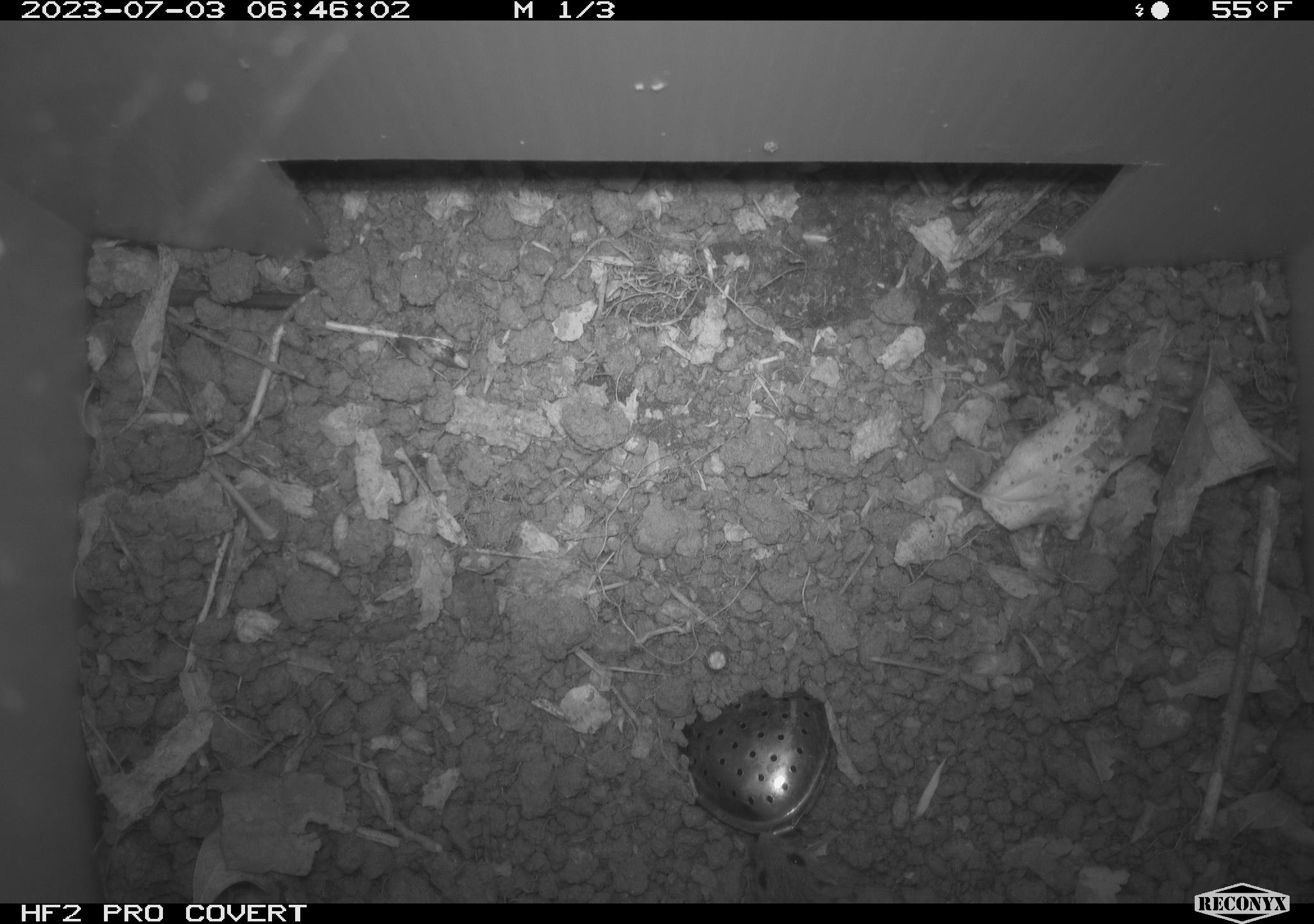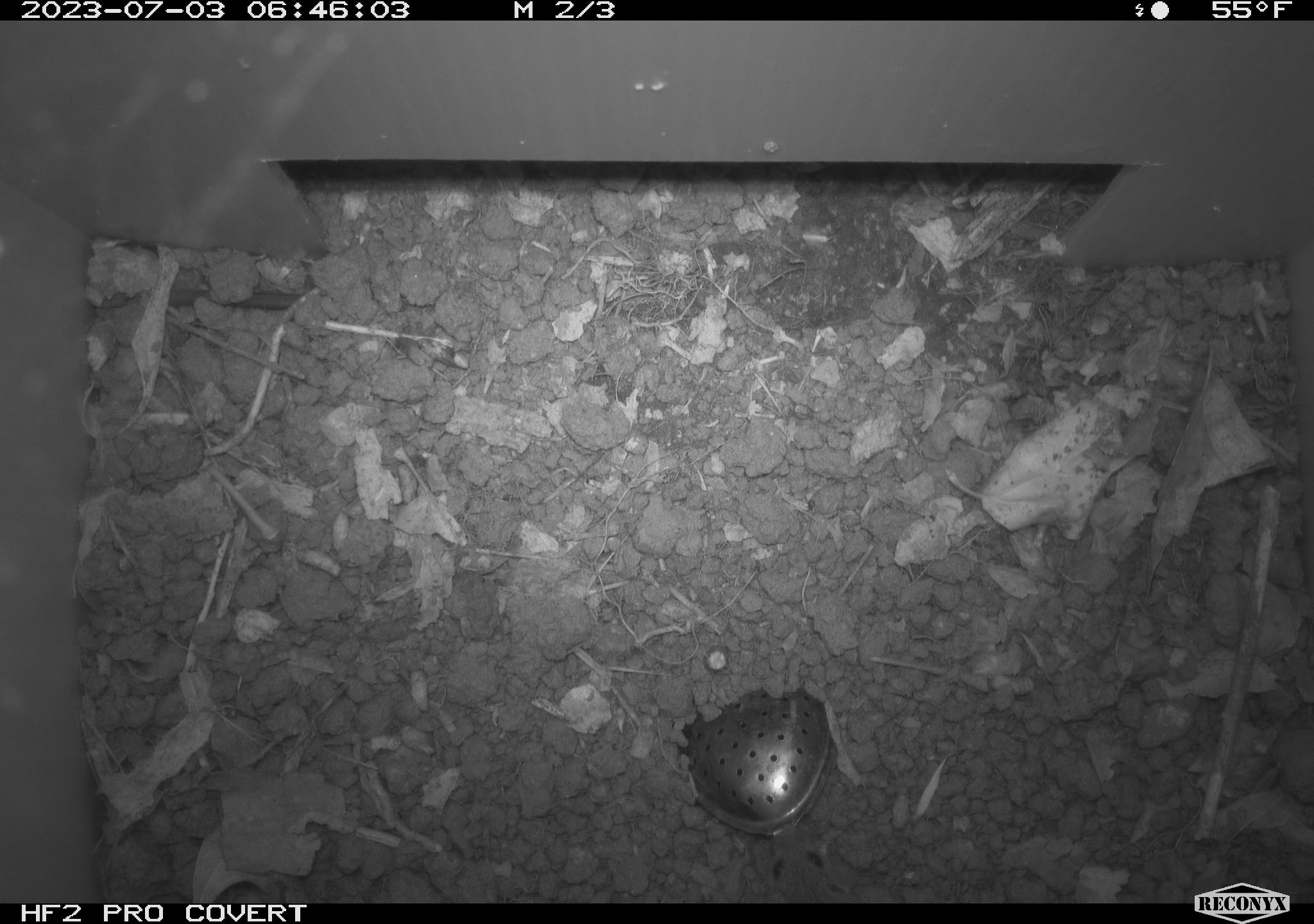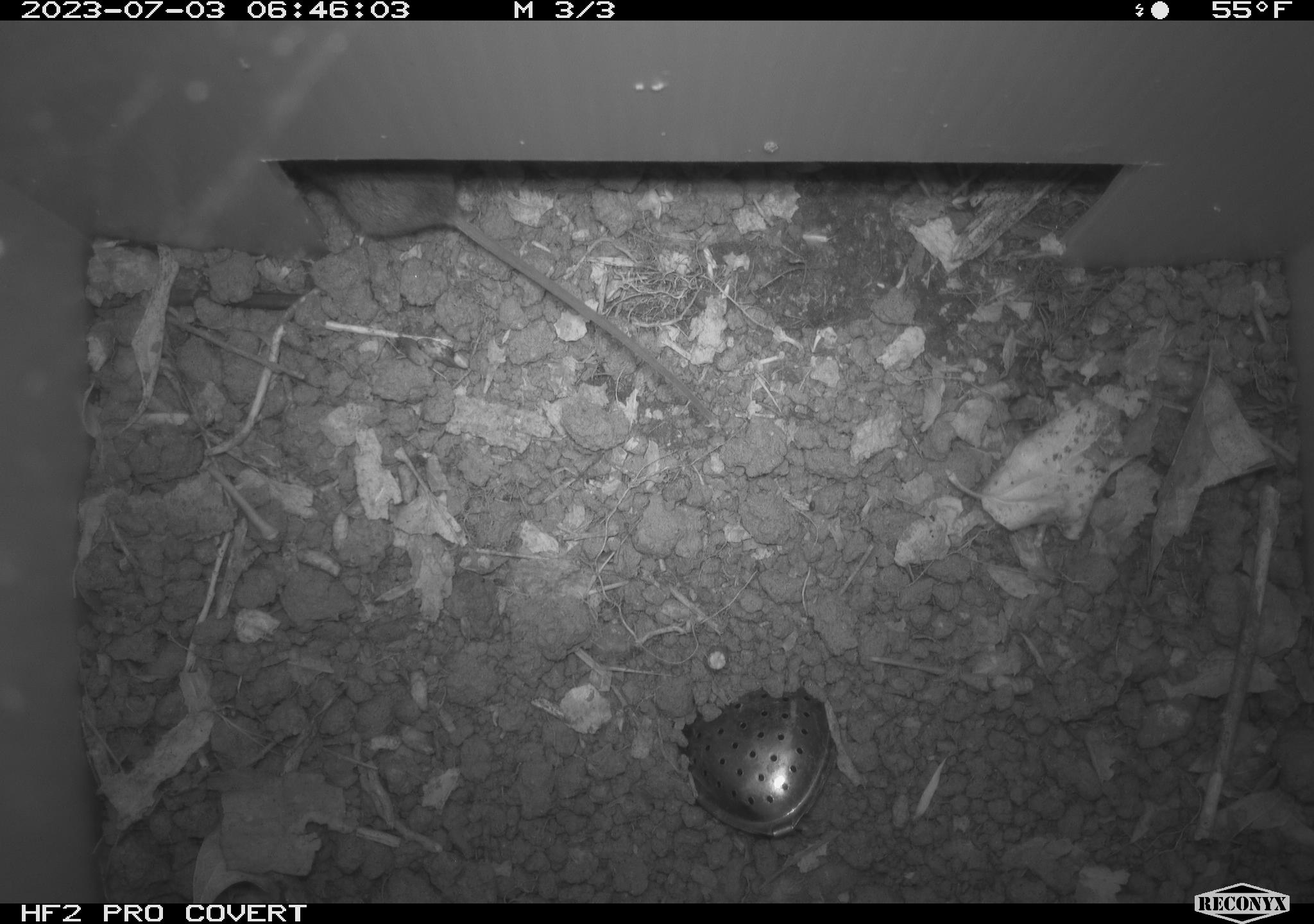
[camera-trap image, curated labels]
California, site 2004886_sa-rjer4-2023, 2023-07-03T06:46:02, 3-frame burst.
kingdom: Animalia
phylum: Chordata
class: Mammalia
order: Rodentia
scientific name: Rodentia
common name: mouse species